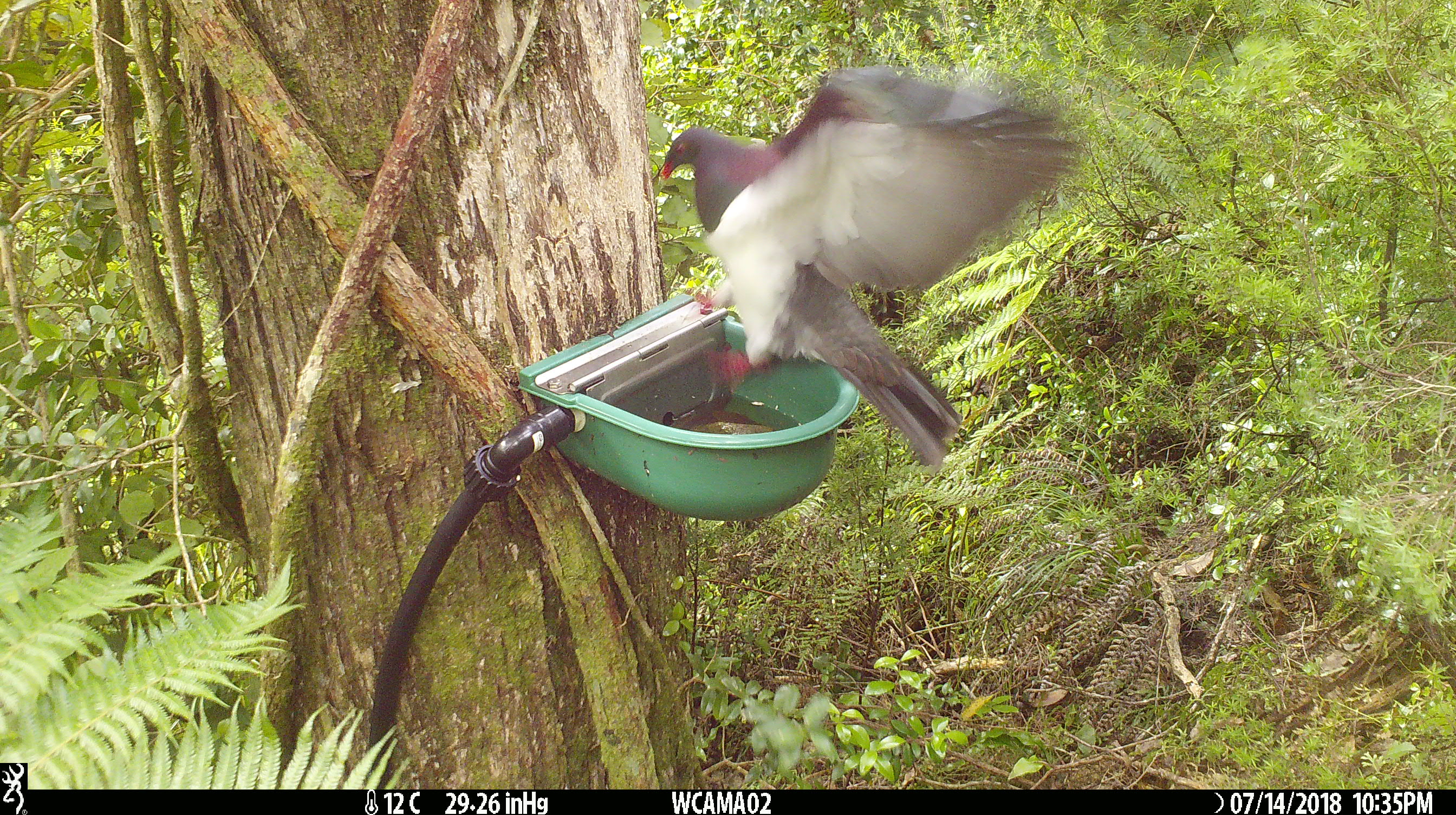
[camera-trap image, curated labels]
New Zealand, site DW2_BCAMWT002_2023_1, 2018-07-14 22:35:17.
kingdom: Animalia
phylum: Chordata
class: Aves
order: Columbiformes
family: Columbidae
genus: Hemiphaga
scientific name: Hemiphaga novaeseelandiae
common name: new zealand pigeon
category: kereru